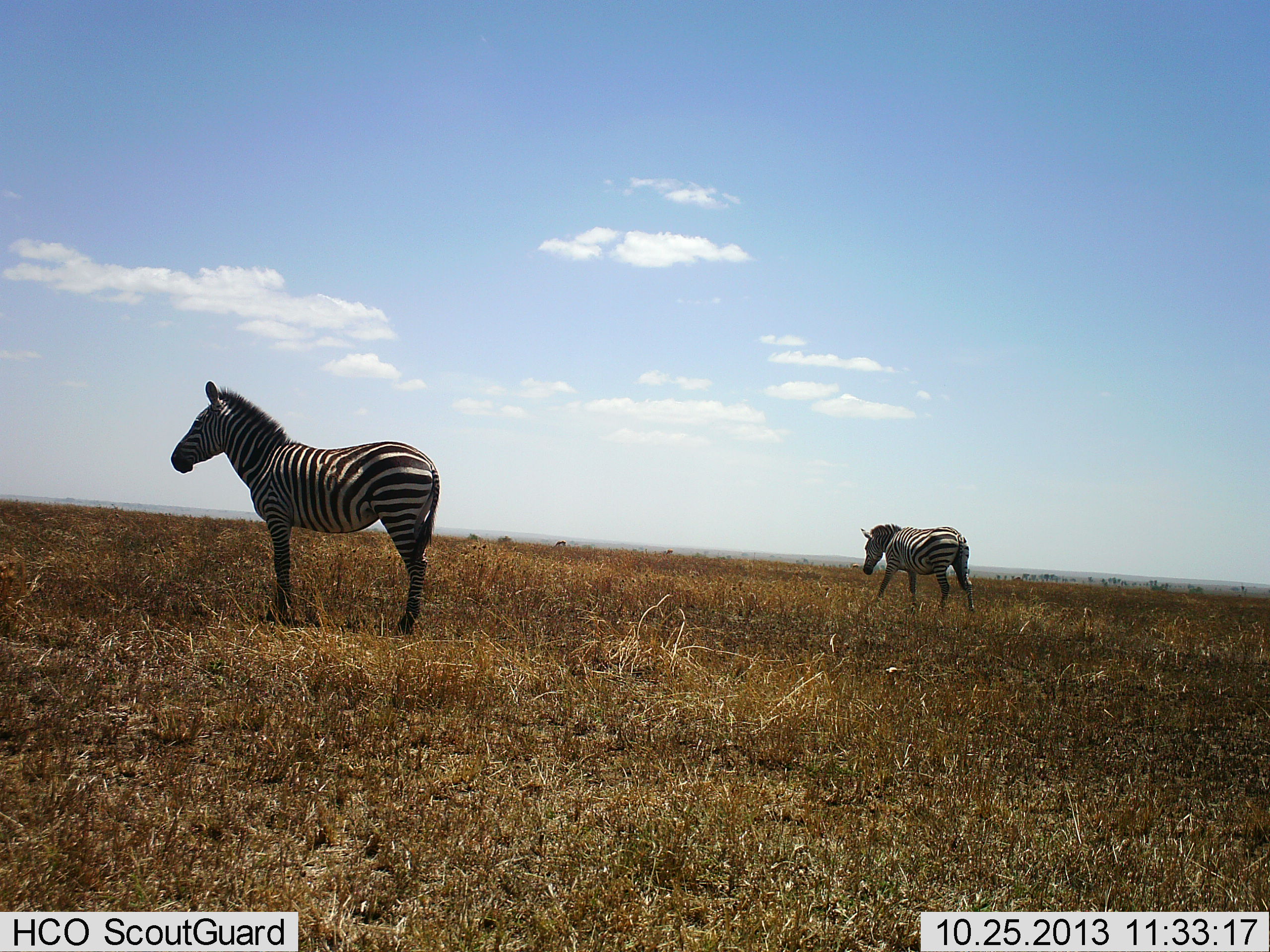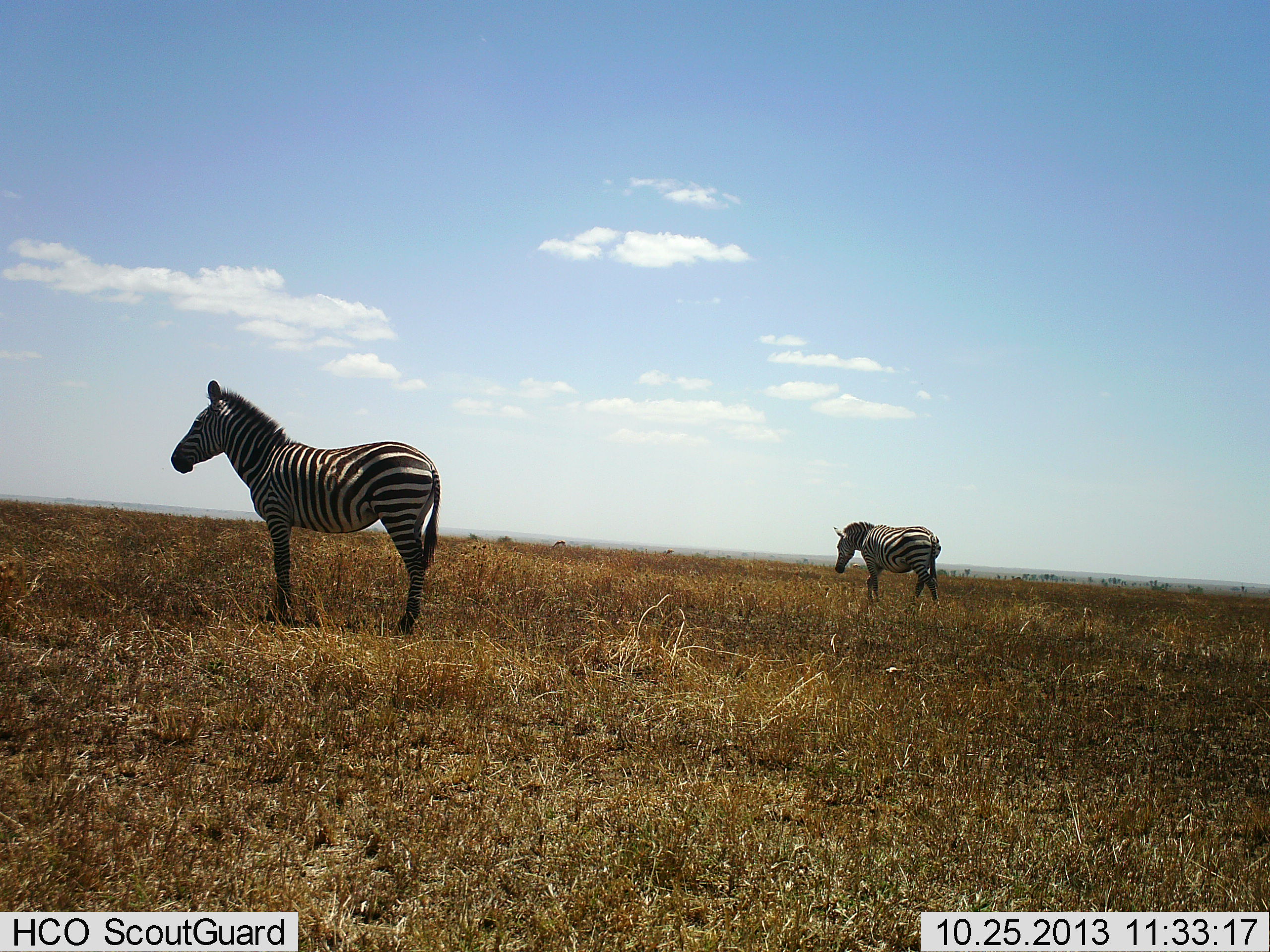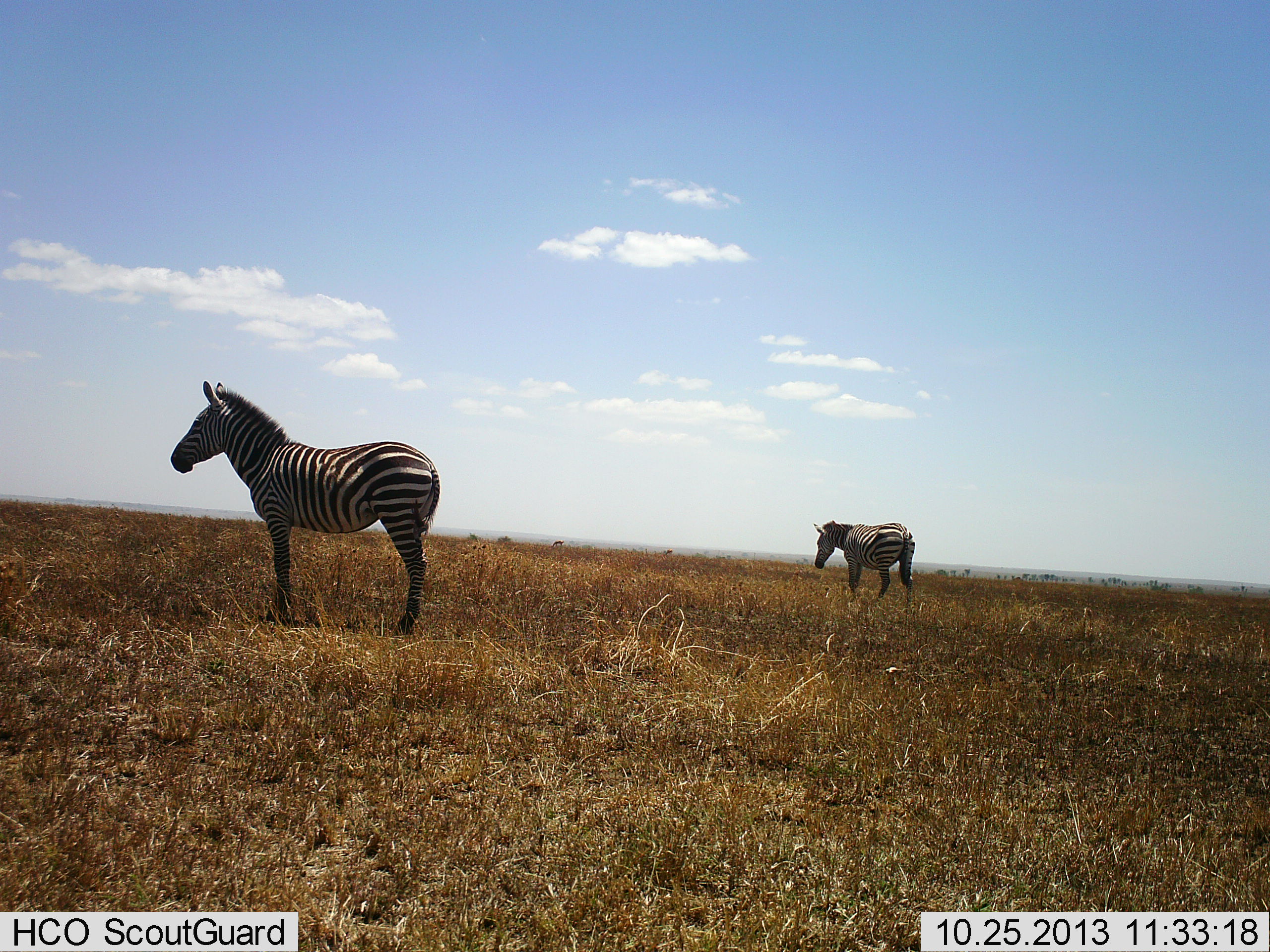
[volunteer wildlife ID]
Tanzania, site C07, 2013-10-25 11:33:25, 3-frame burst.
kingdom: Animalia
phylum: Chordata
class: Mammalia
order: Perissodactyla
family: Equidae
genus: Equus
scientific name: Equus quagga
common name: plains zebra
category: zebra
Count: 2.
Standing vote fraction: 90%.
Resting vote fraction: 0%.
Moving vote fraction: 70%.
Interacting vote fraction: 0%.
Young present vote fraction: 0%.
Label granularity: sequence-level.